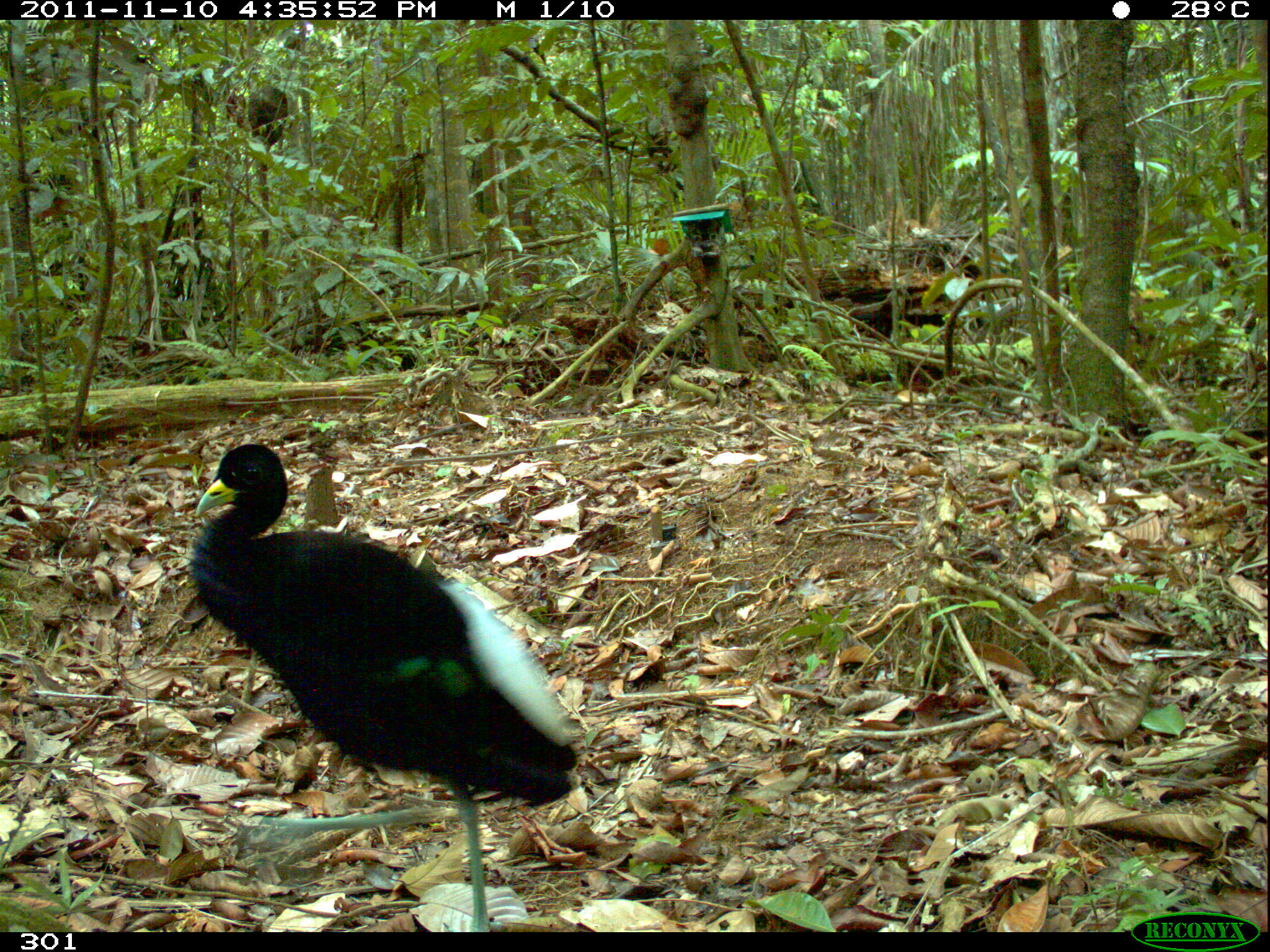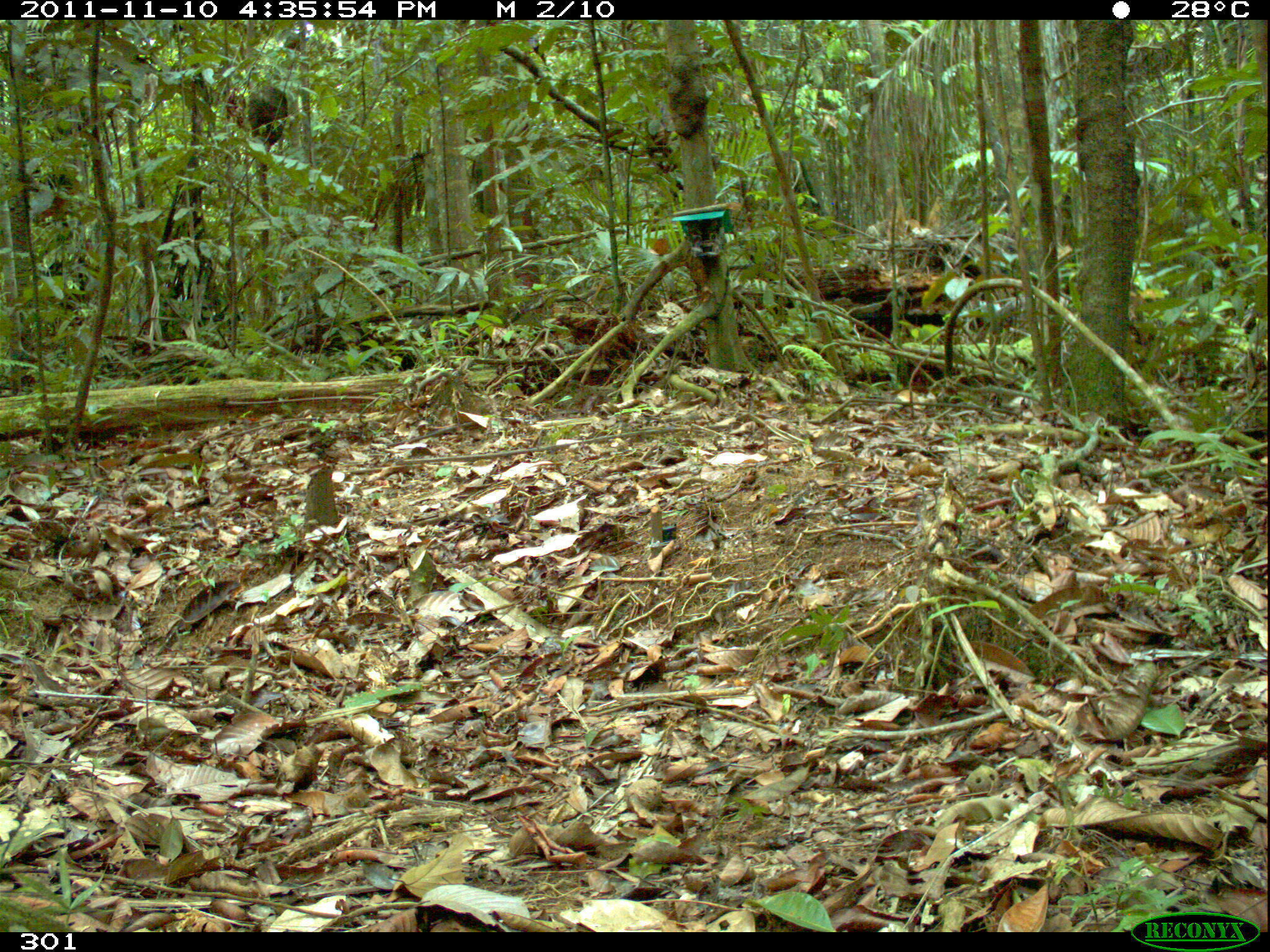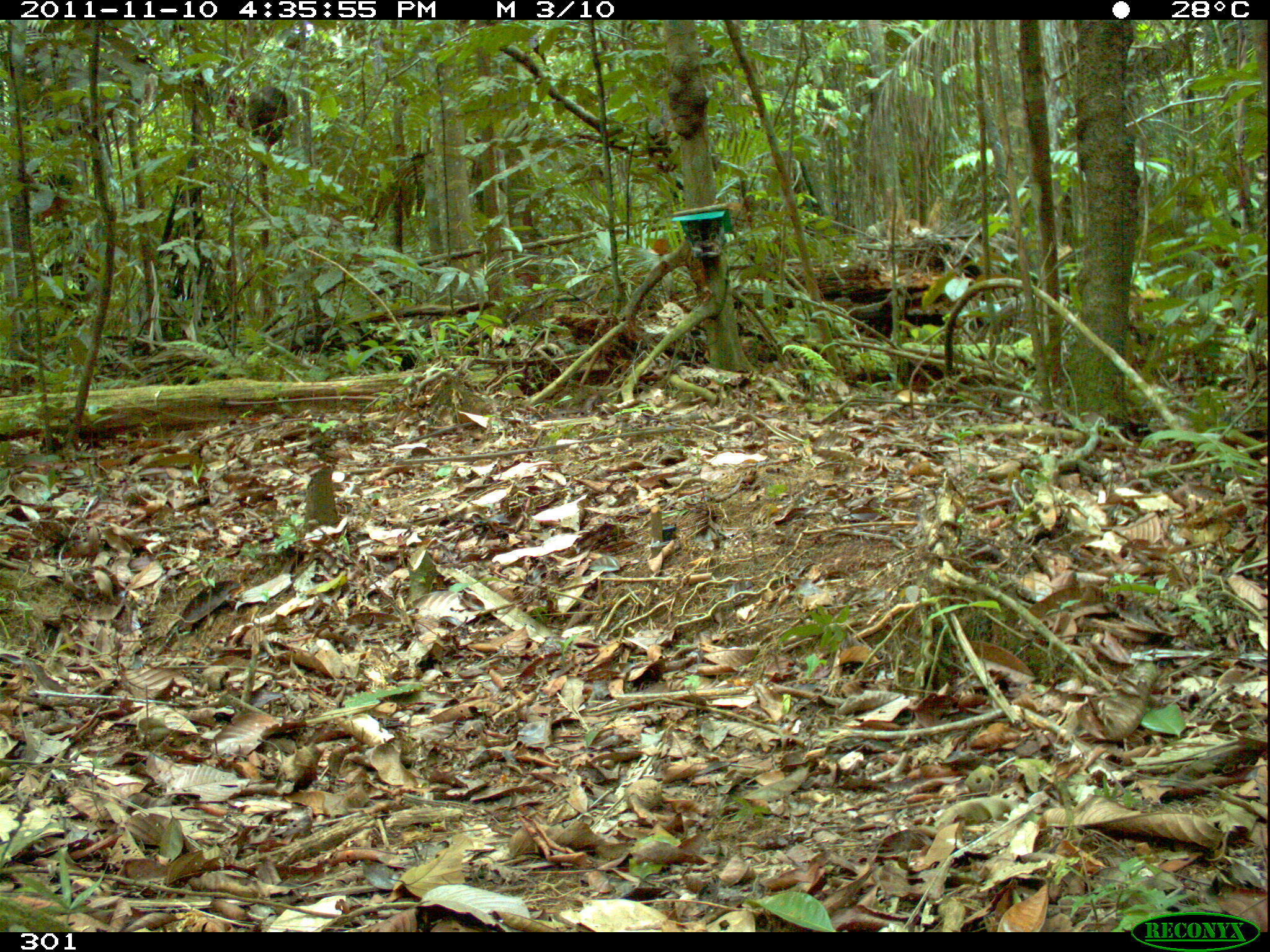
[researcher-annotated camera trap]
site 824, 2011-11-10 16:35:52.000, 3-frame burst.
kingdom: Animalia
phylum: Chordata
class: Aves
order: Gruiformes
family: Psophiidae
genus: Psophia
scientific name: Psophia leucoptera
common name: pale-winged trumpeter